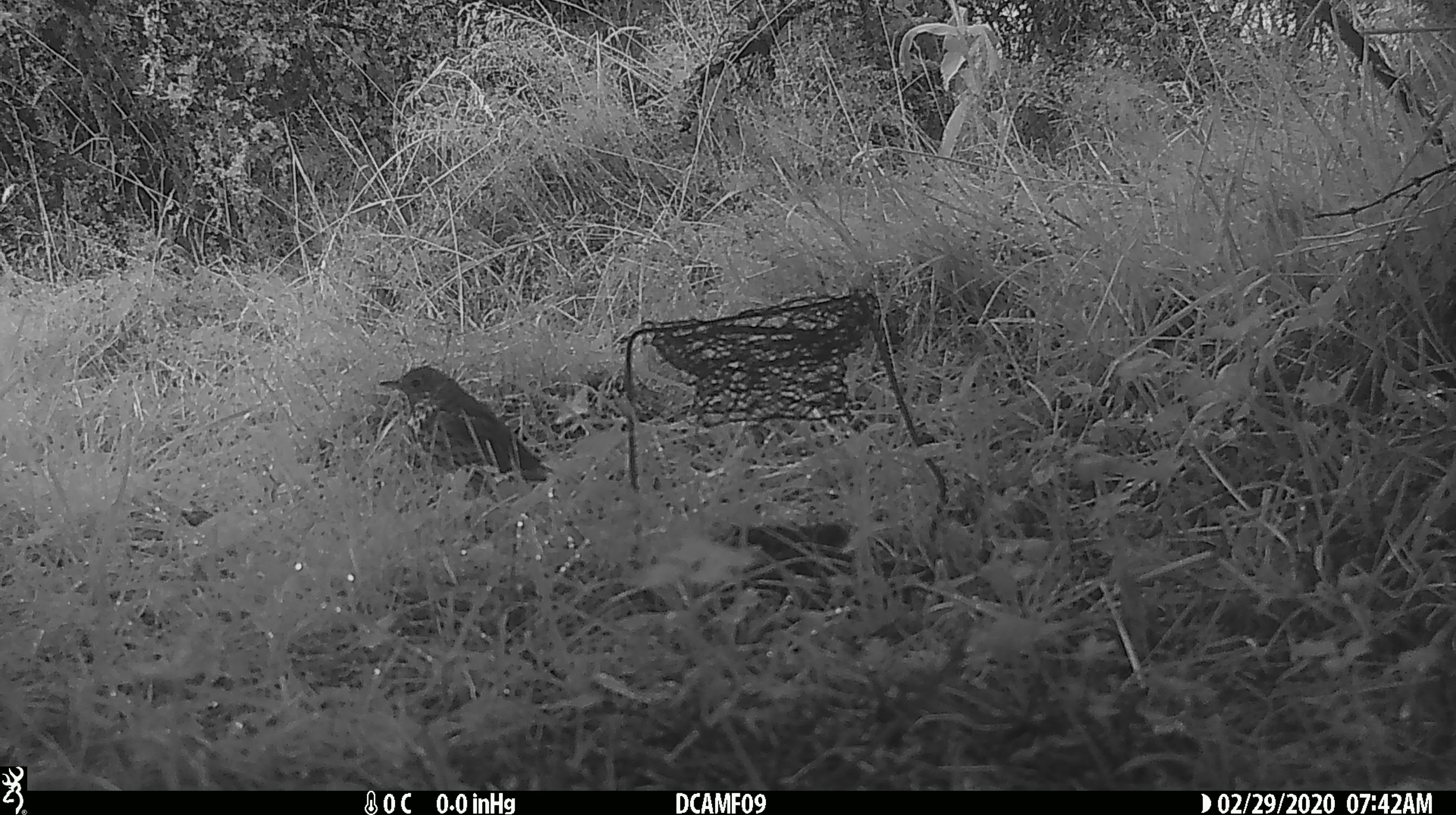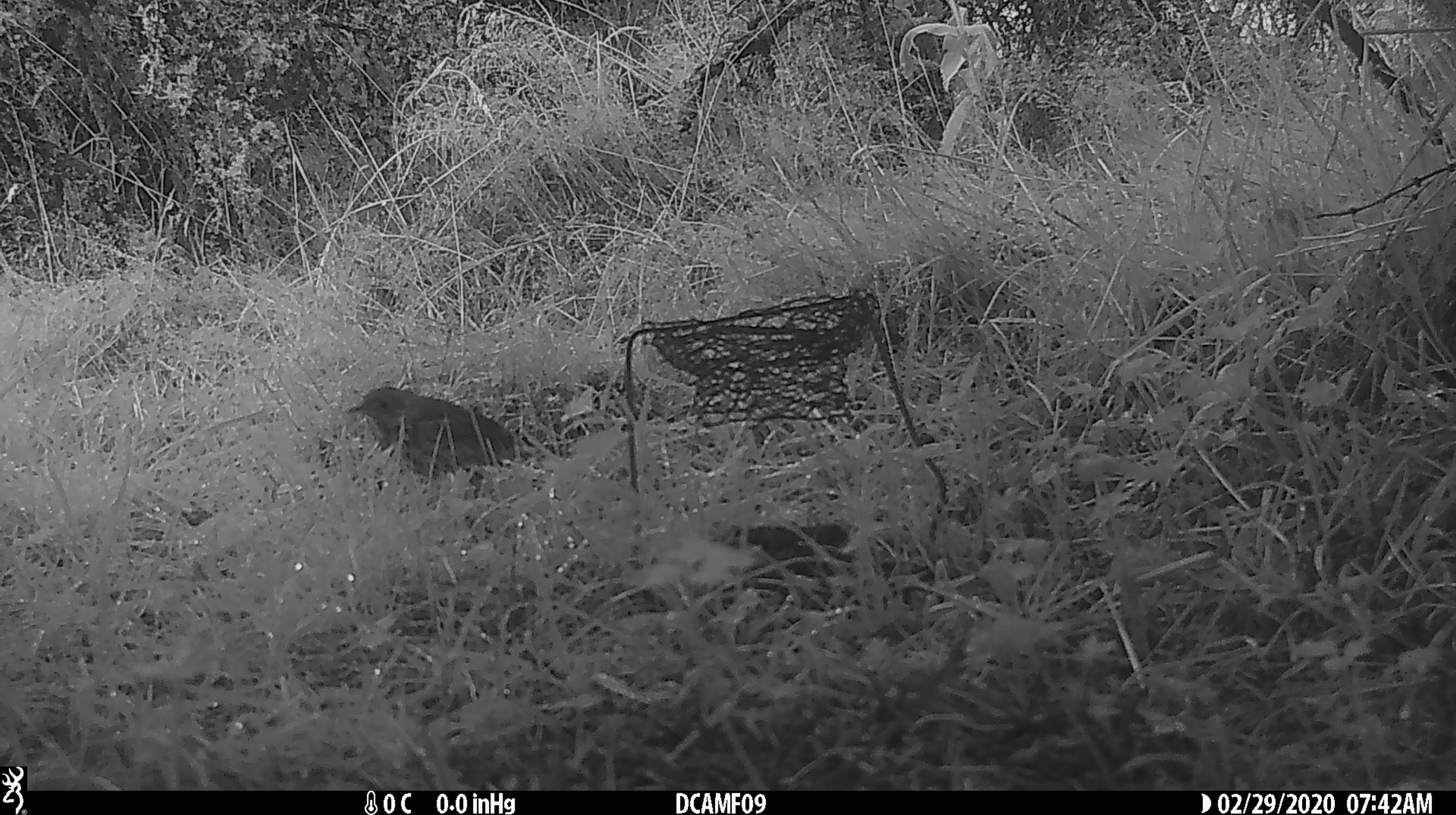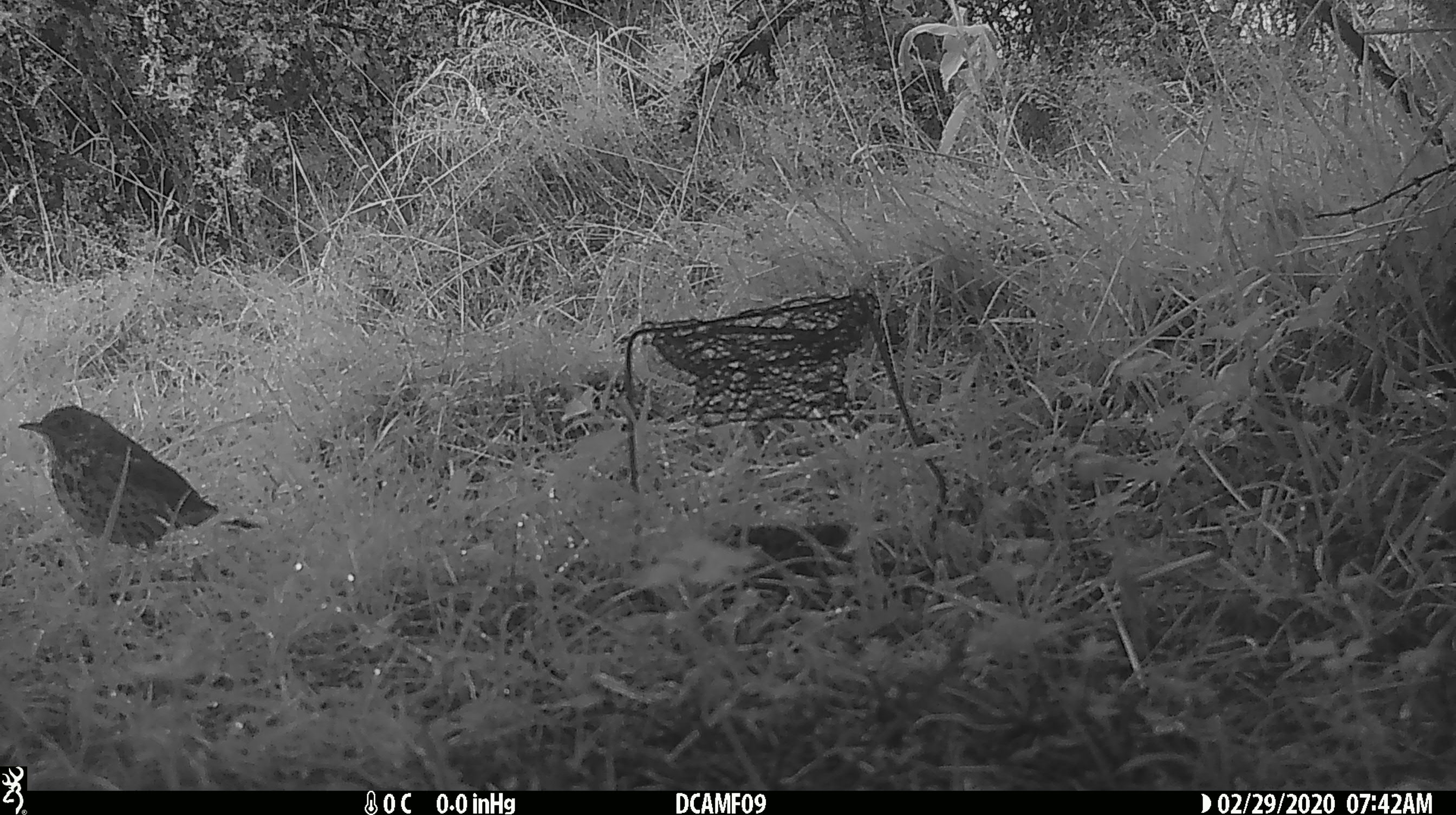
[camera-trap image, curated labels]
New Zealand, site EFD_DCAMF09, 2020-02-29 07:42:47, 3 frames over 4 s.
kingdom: Animalia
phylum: Chordata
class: Aves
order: Passeriformes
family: Turdidae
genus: Turdus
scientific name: Turdus philomelos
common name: song thrush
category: thrush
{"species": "thrush (song thrush) (Turdus philomelos)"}